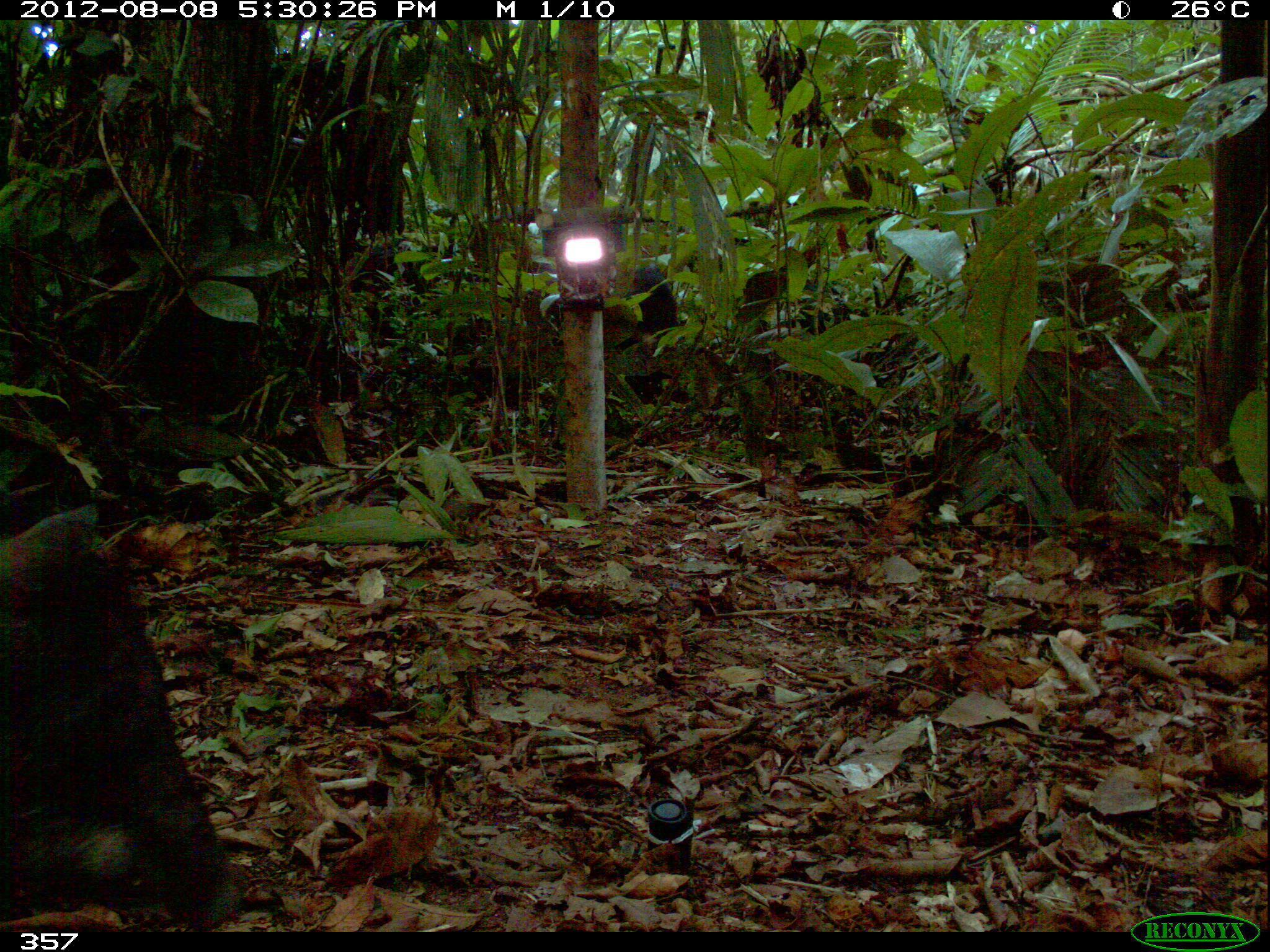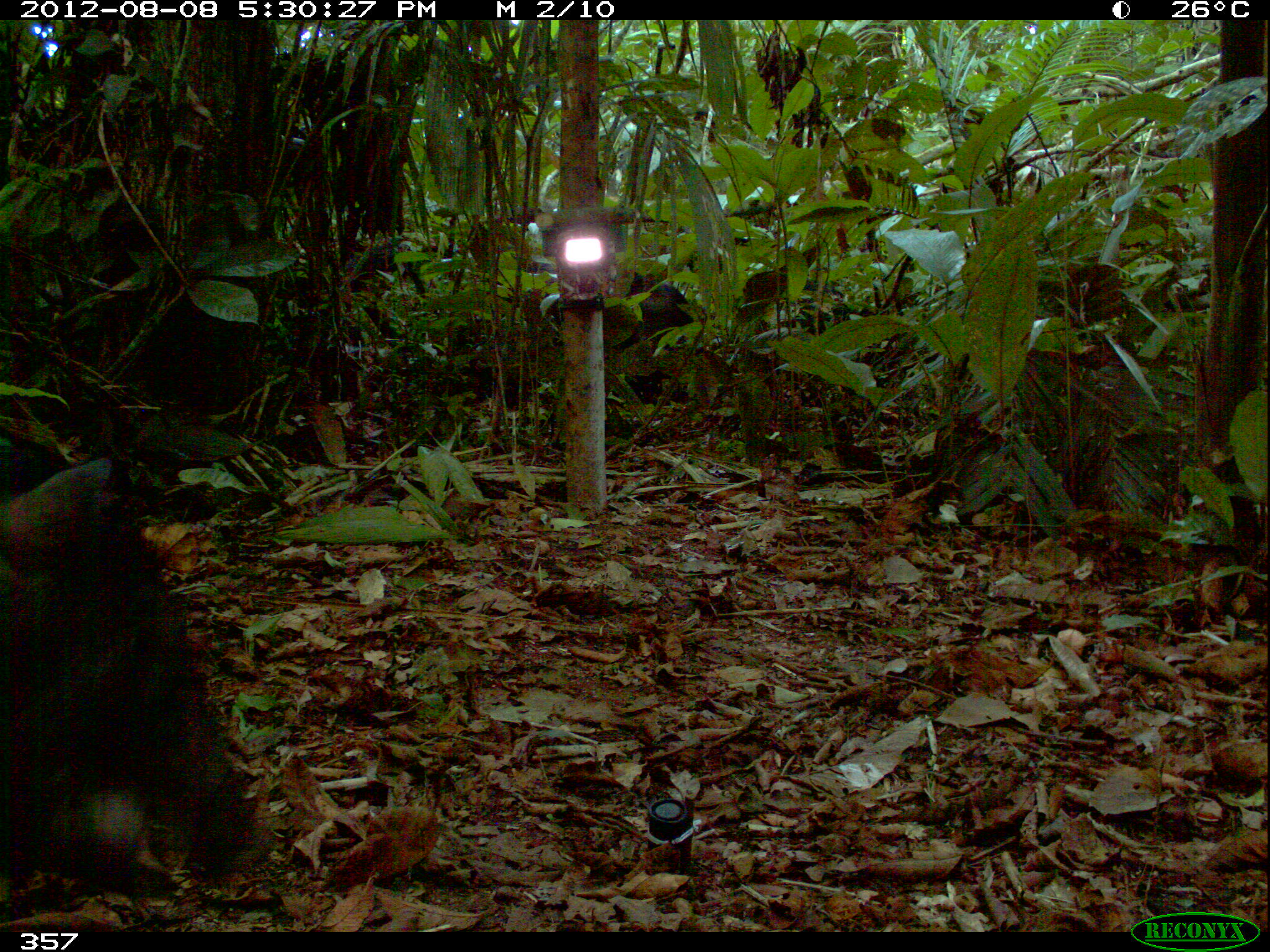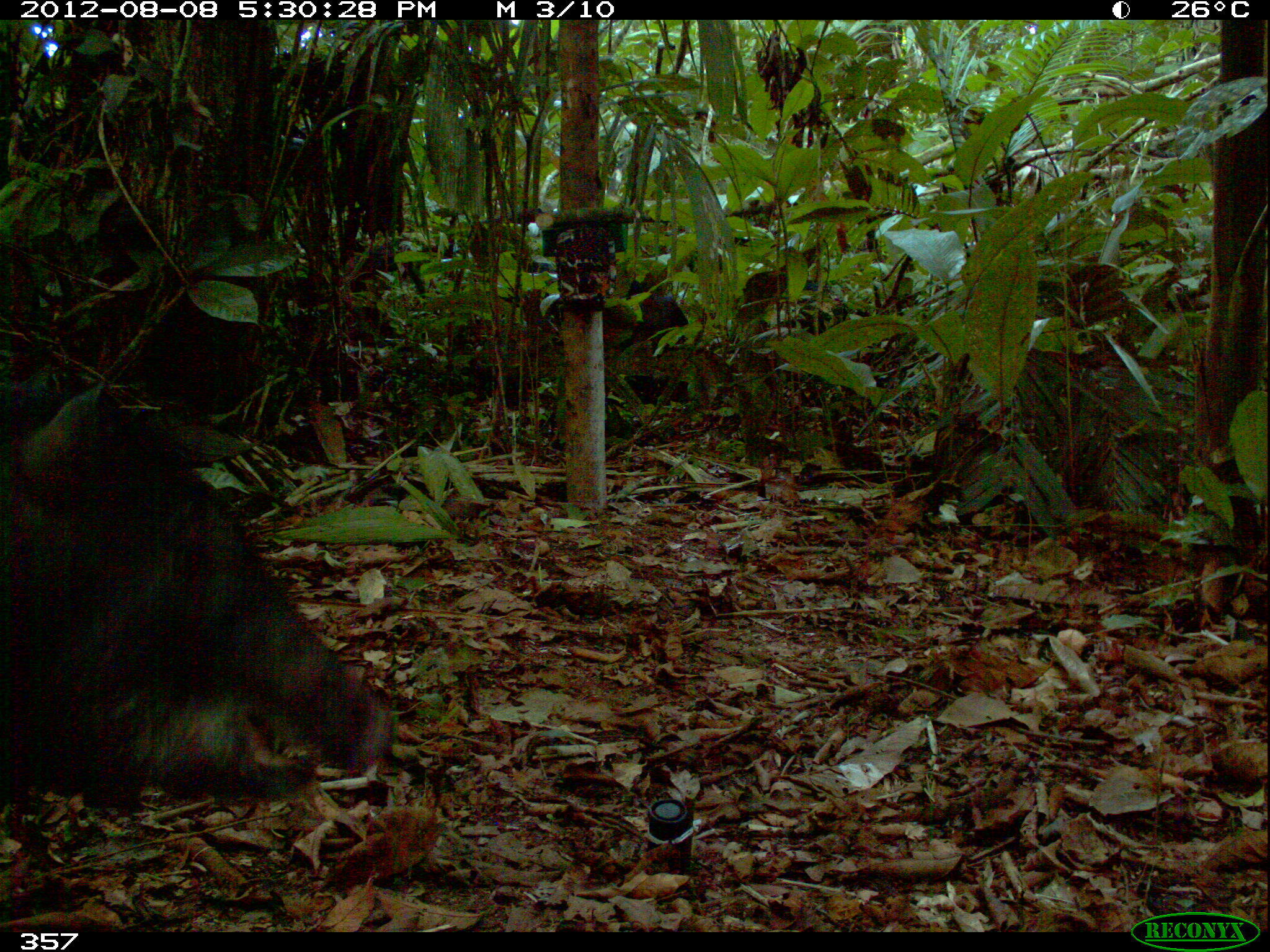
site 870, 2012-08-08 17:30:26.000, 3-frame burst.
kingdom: Animalia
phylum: Chordata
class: Mammalia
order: Artiodactyla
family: Tayassuidae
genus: Tayassu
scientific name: Tayassu pecari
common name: white-lipped peccary